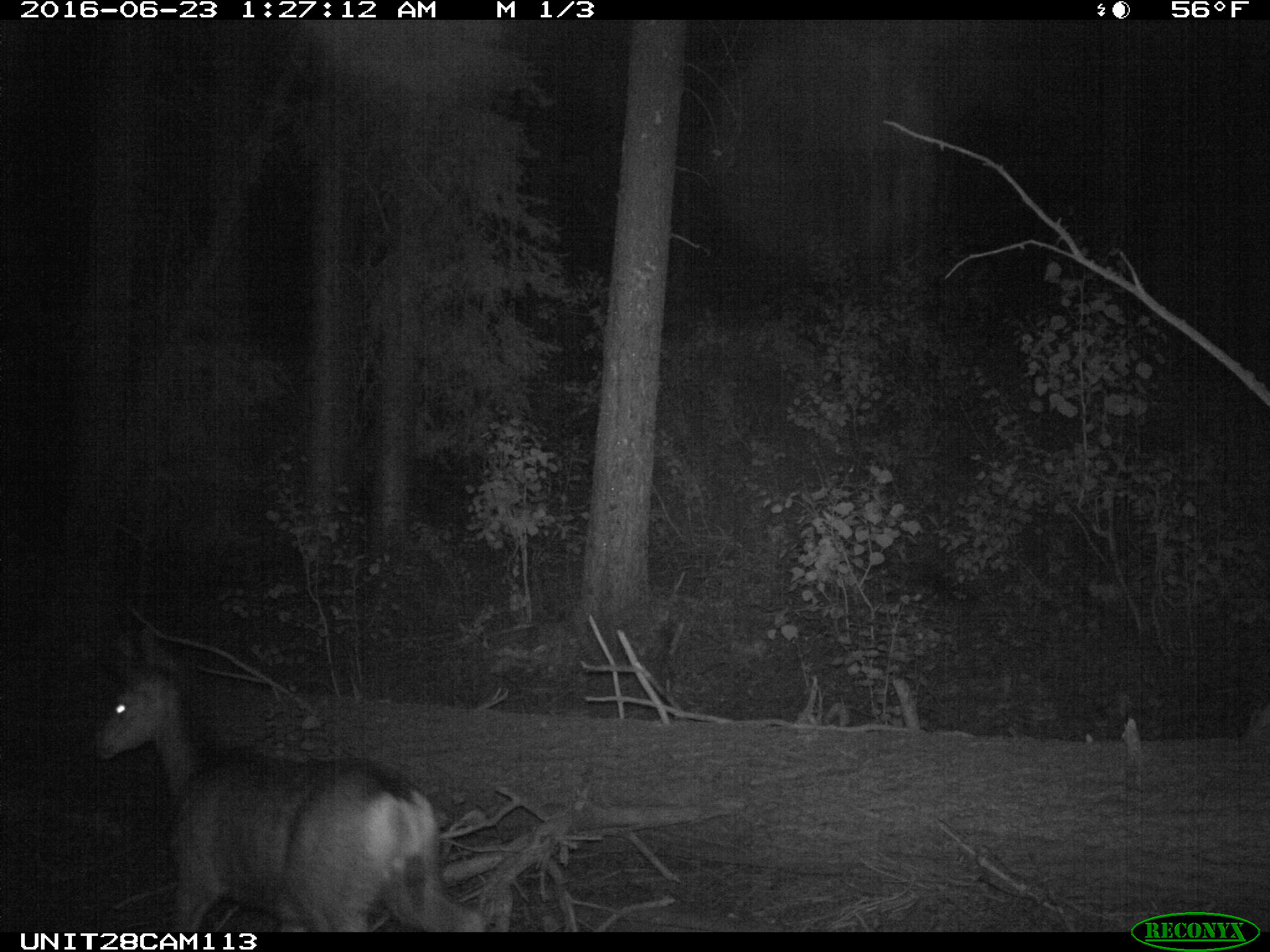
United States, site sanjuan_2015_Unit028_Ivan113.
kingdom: Animalia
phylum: Chordata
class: Mammalia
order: Artiodactyla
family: Cervidae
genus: Odocoileus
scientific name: Odocoileus hemionus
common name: mule deer